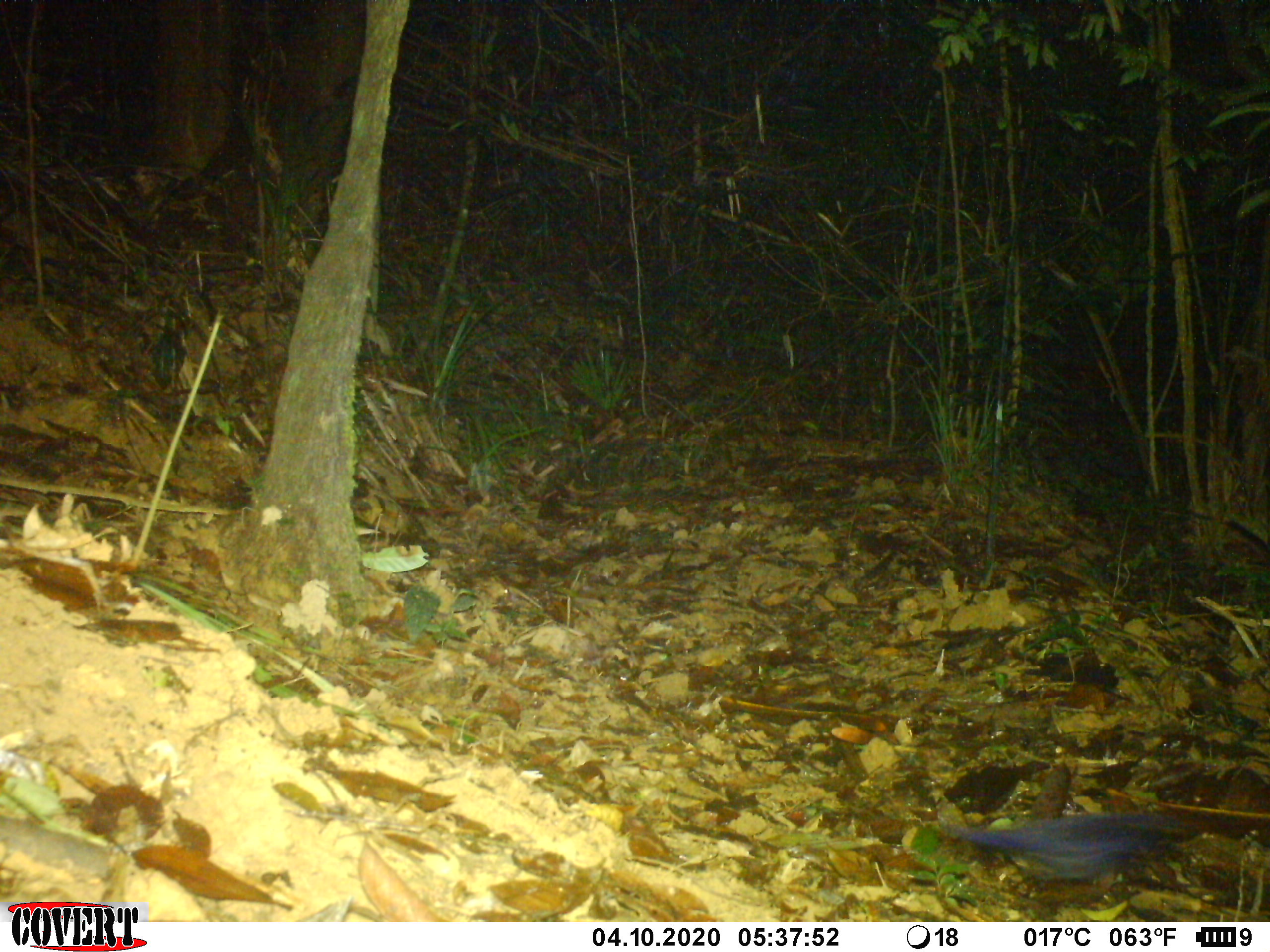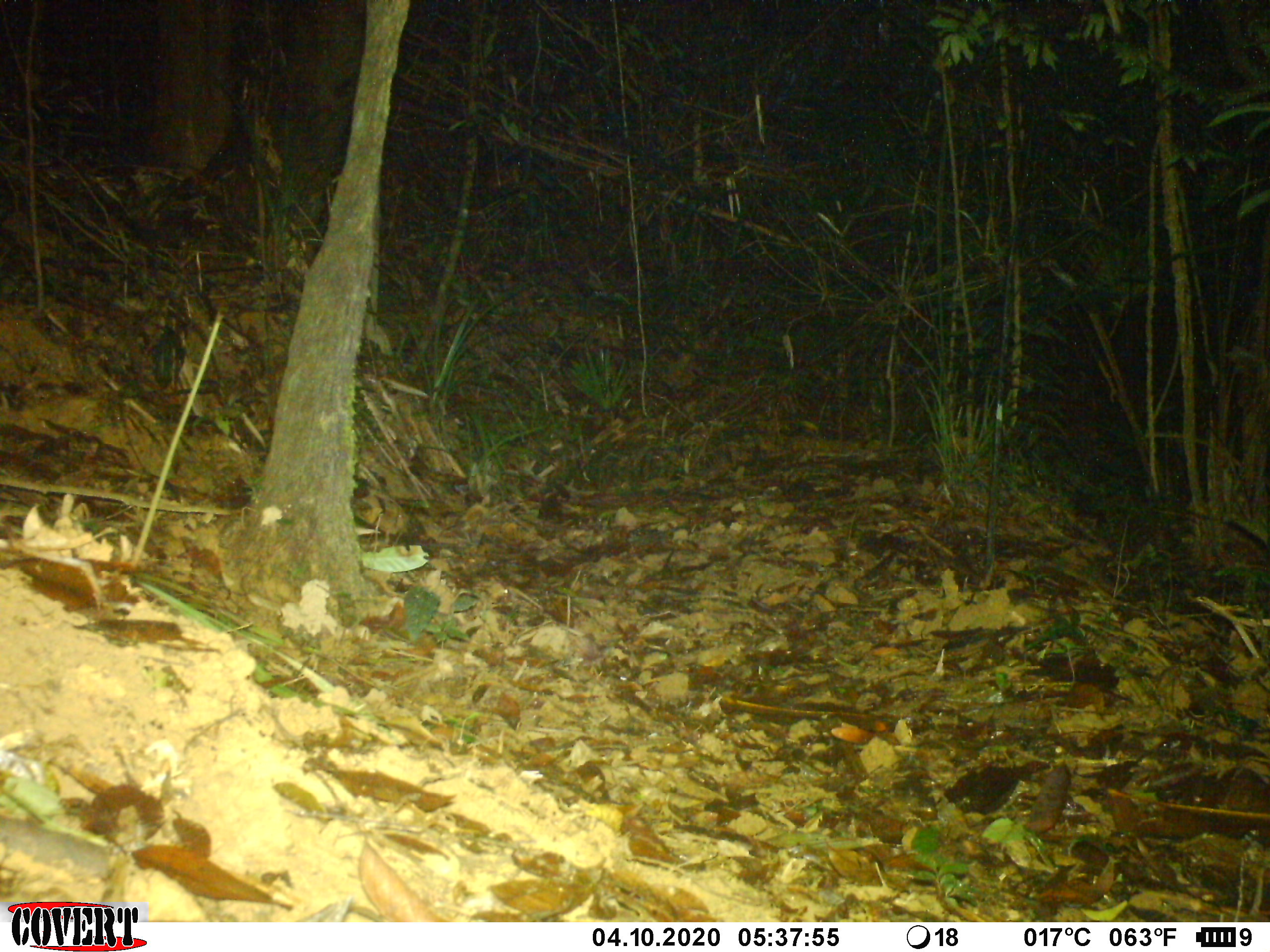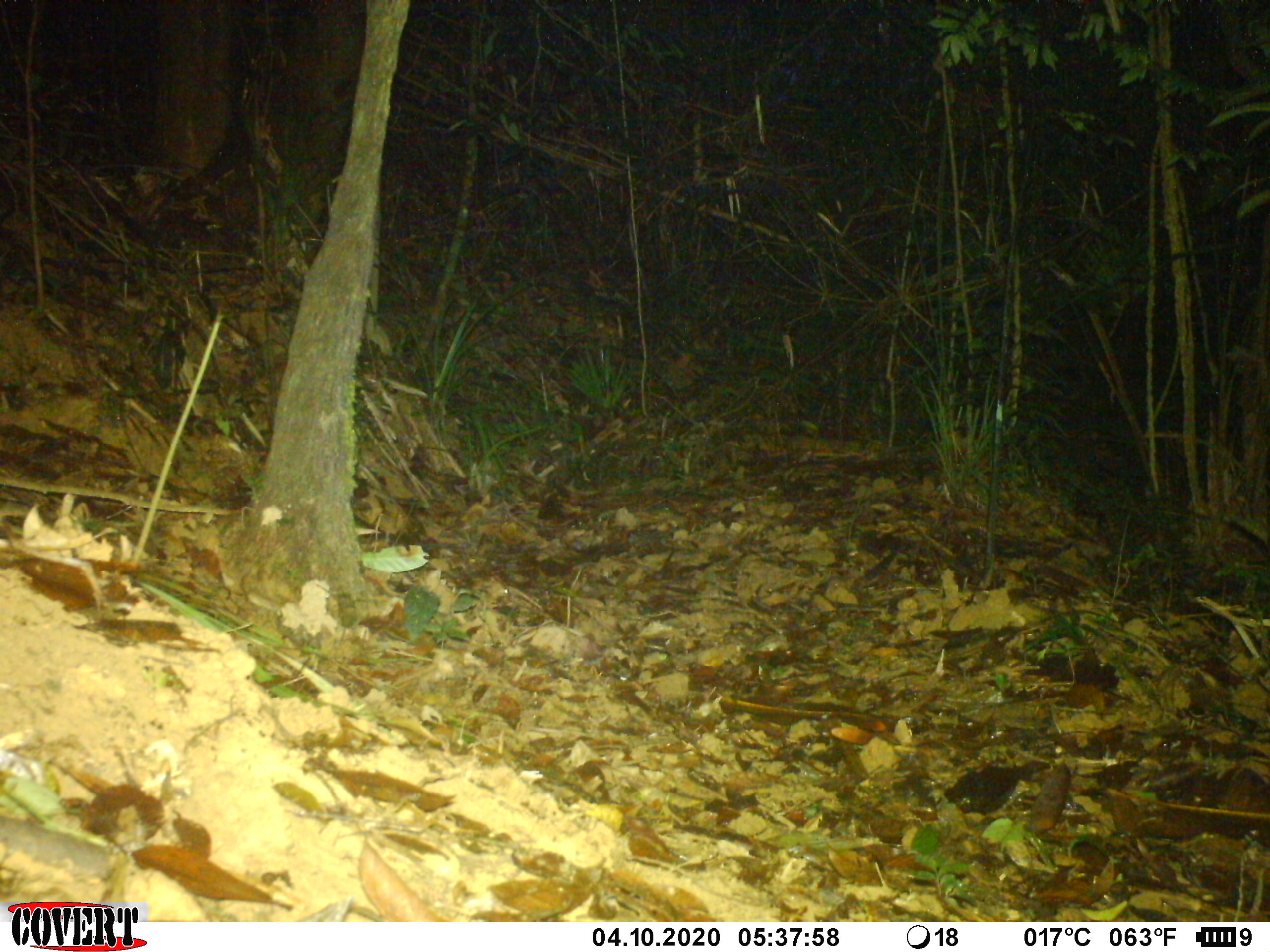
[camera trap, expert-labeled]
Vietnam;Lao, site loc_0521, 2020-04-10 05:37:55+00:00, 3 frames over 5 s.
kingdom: Animalia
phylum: Chordata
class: Aves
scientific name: Aves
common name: bird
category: unidentified bird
Unidentified bird (bird) (Aves). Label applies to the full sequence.